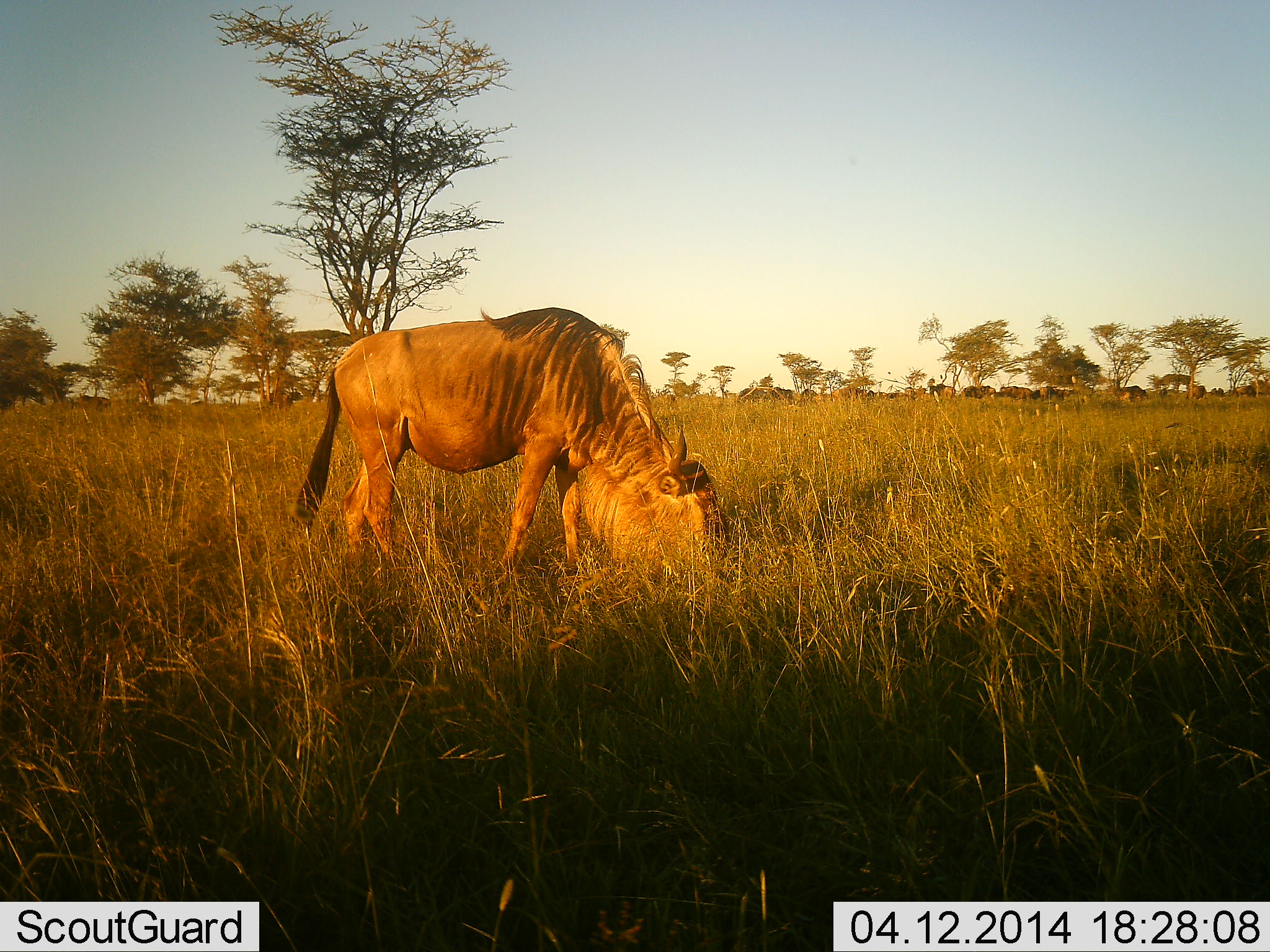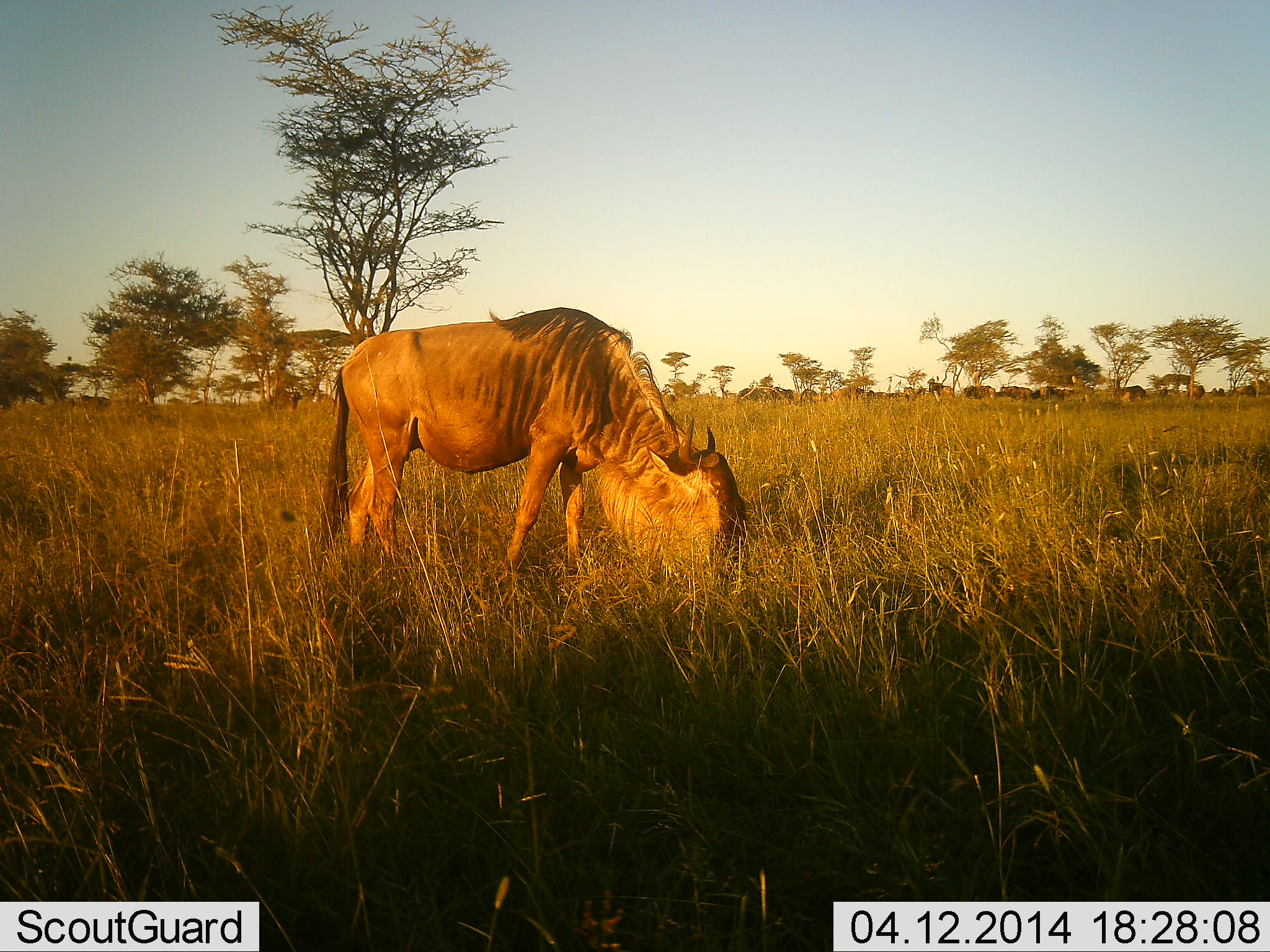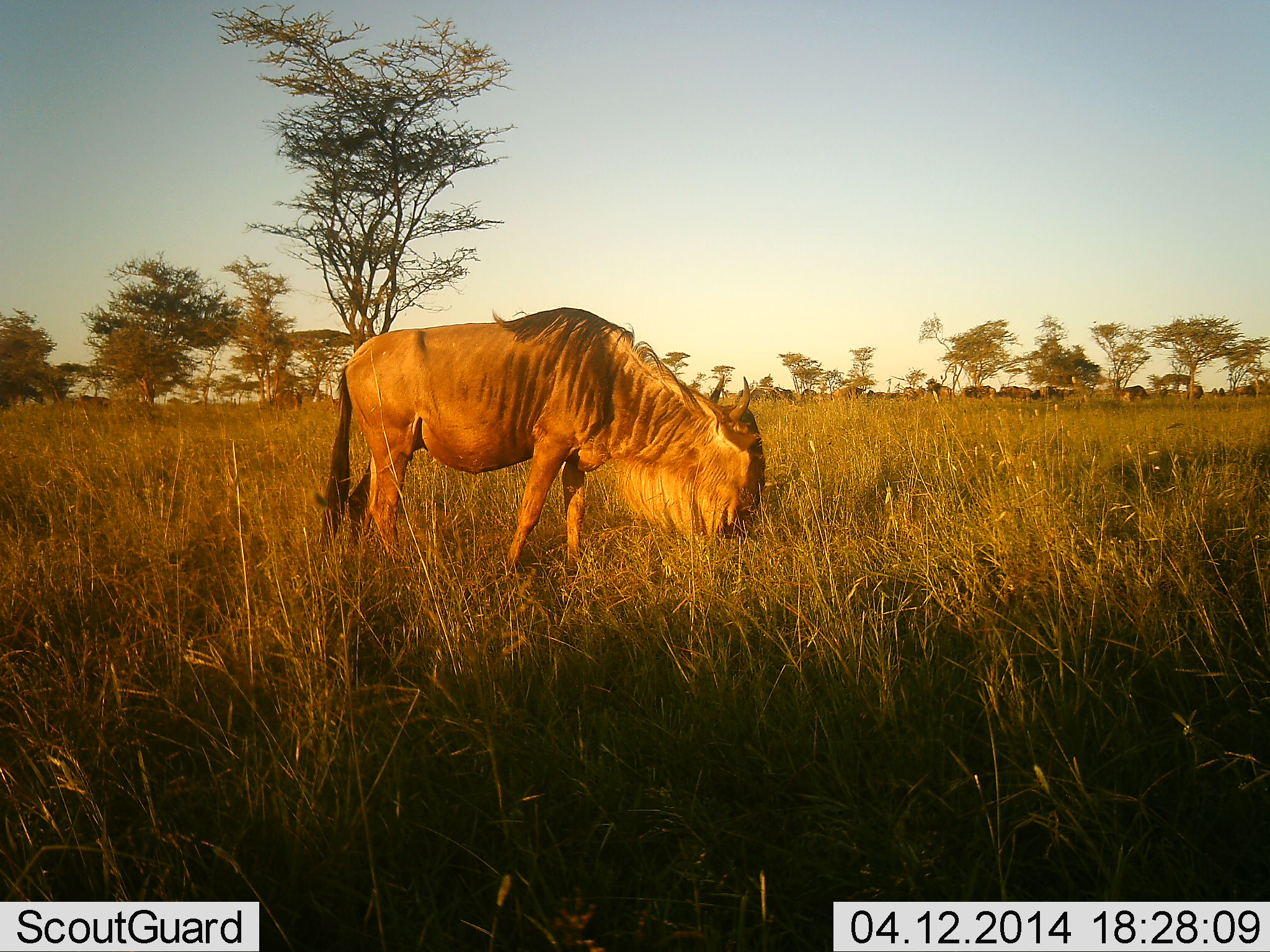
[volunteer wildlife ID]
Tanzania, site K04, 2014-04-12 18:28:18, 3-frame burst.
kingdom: Animalia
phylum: Chordata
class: Mammalia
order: Artiodactyla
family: Bovidae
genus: Connochaetes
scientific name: Connochaetes taurinus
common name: blue wildebeest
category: wildebeest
Wildebeest (blue wildebeest) (Connochaetes taurinus), count 1. Behavior (volunteer vote fractions): standing 30%, resting 10%, moving 10%, interacting 0%. Young present (vote fraction): 0%. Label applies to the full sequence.